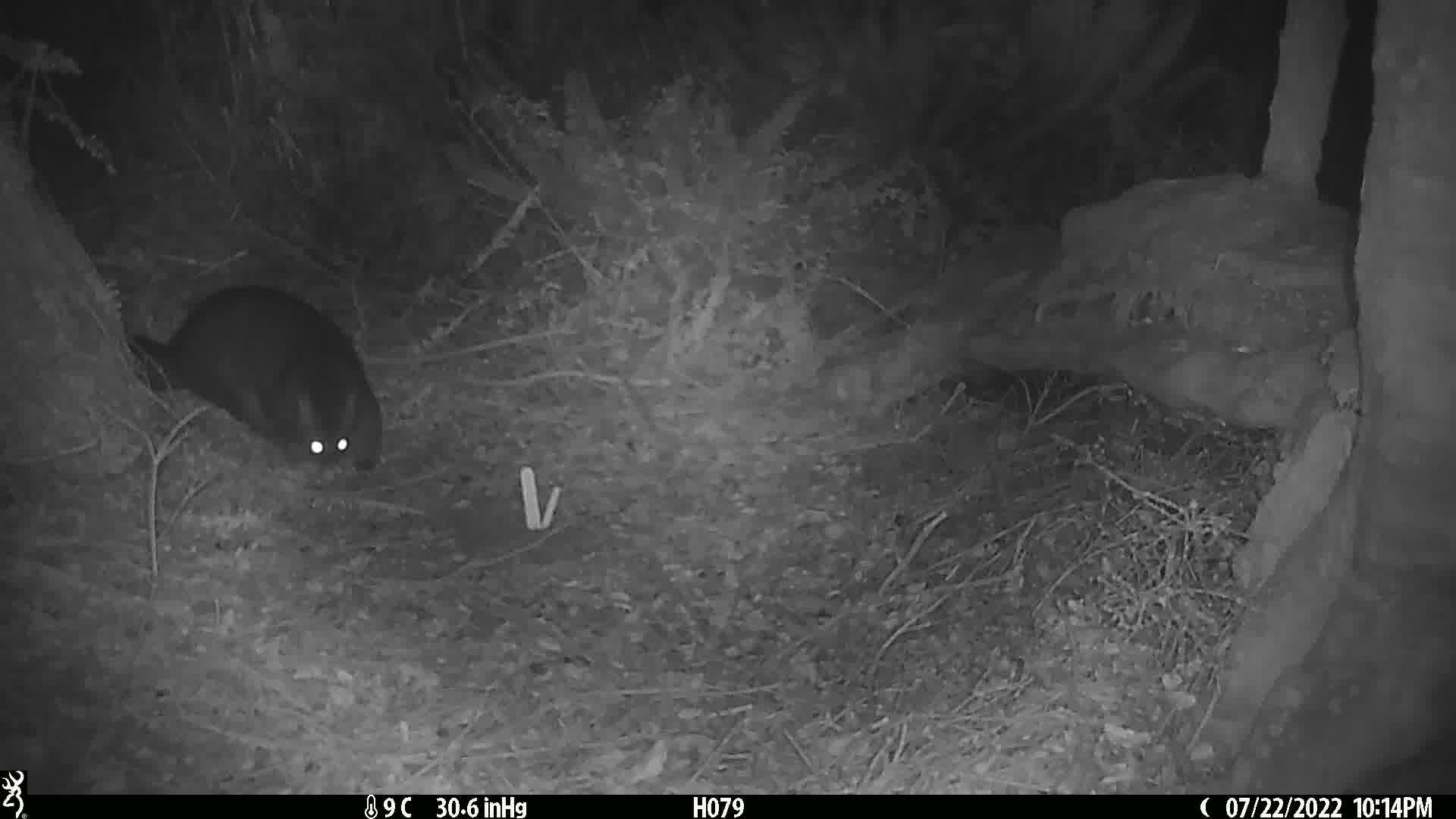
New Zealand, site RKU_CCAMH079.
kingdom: Animalia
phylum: Chordata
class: Mammalia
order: Diprotodontia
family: Phalangeridae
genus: Trichosurus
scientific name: Trichosurus vulpecula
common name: common brushtail possum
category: possum